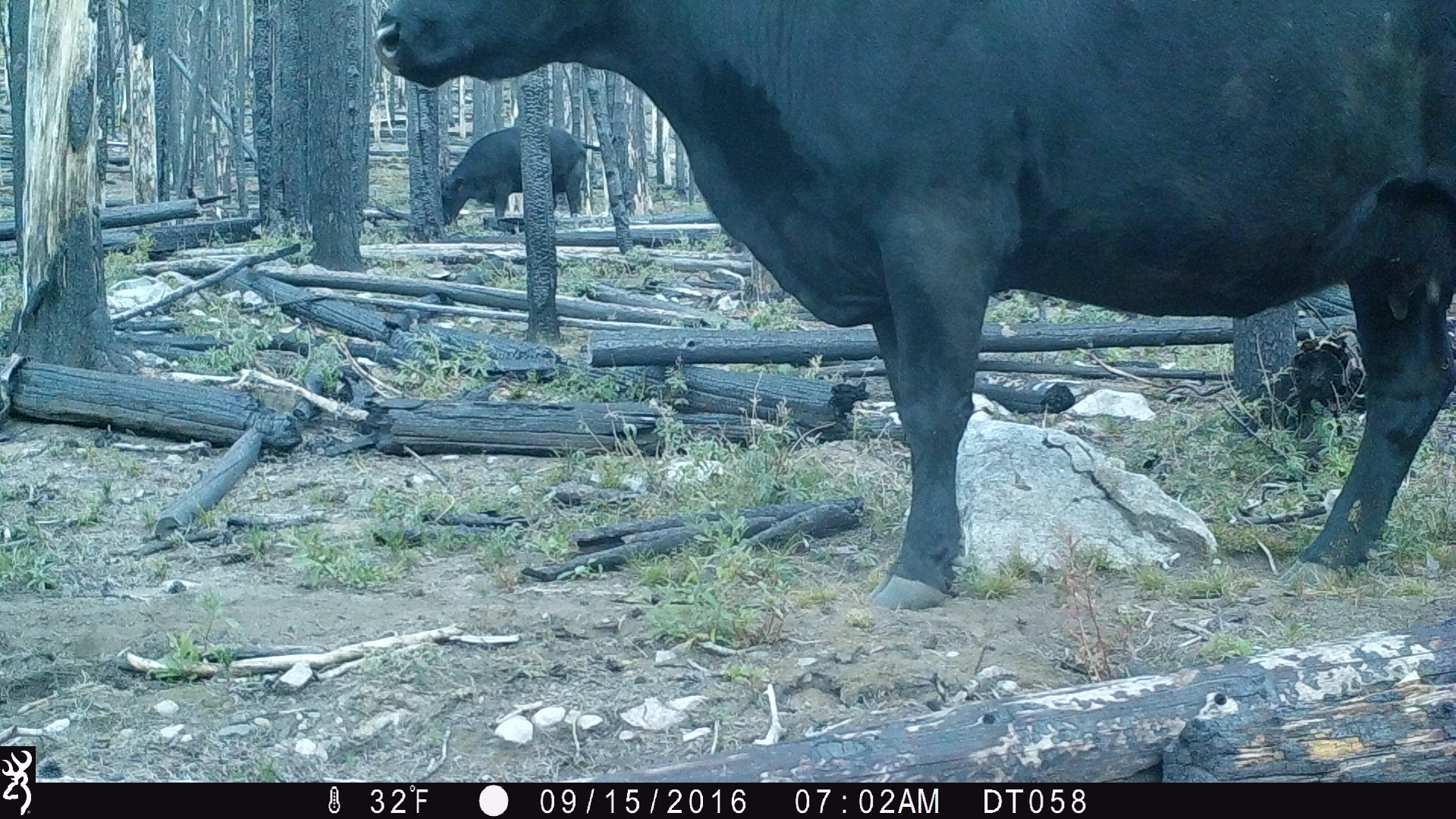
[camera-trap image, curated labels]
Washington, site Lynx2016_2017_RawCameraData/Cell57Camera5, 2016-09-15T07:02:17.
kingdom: Animalia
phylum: Chordata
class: Mammalia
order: Artiodactyla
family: Bovidae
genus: Bos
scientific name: Bos taurus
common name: domestic cattle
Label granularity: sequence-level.